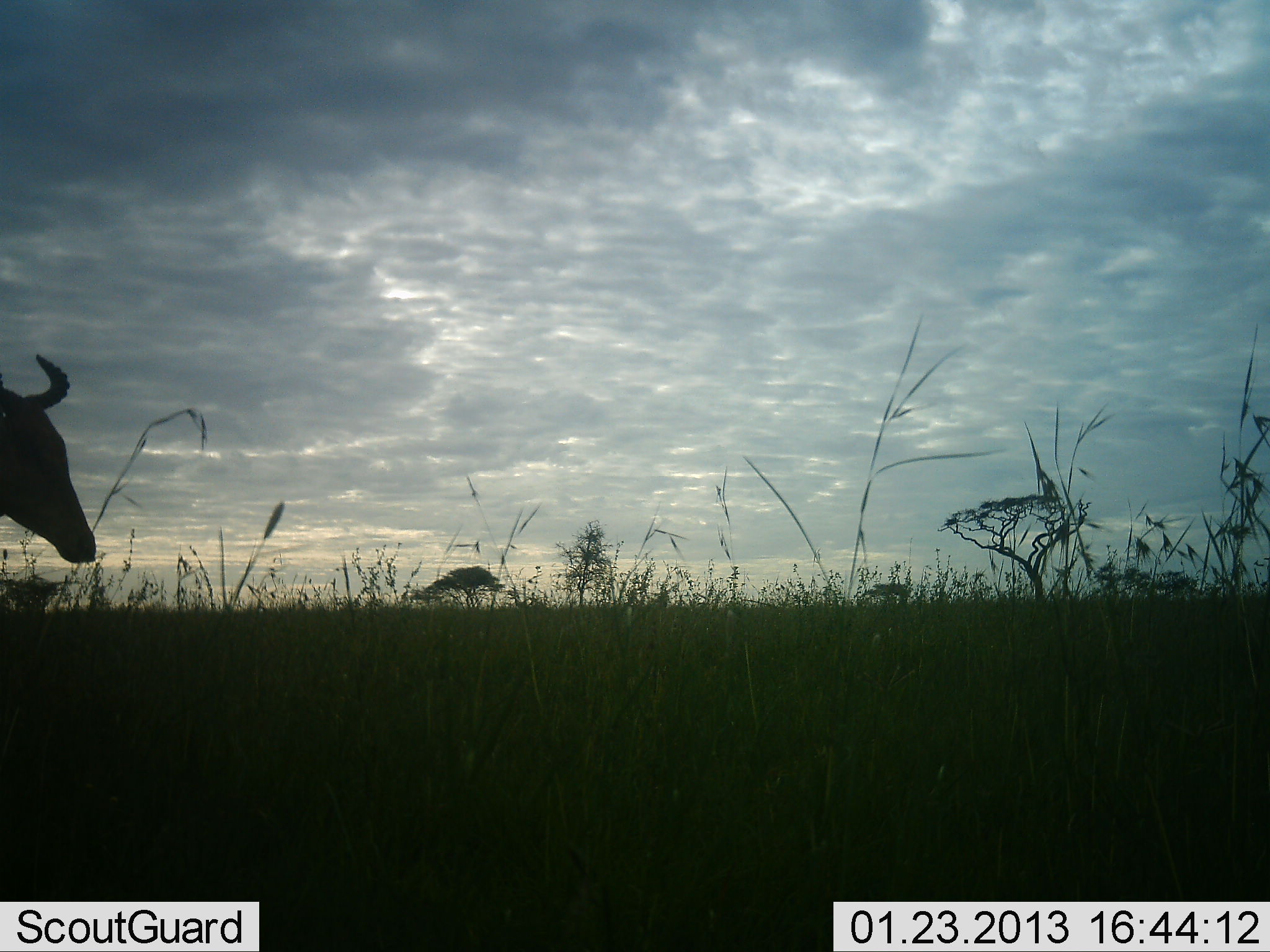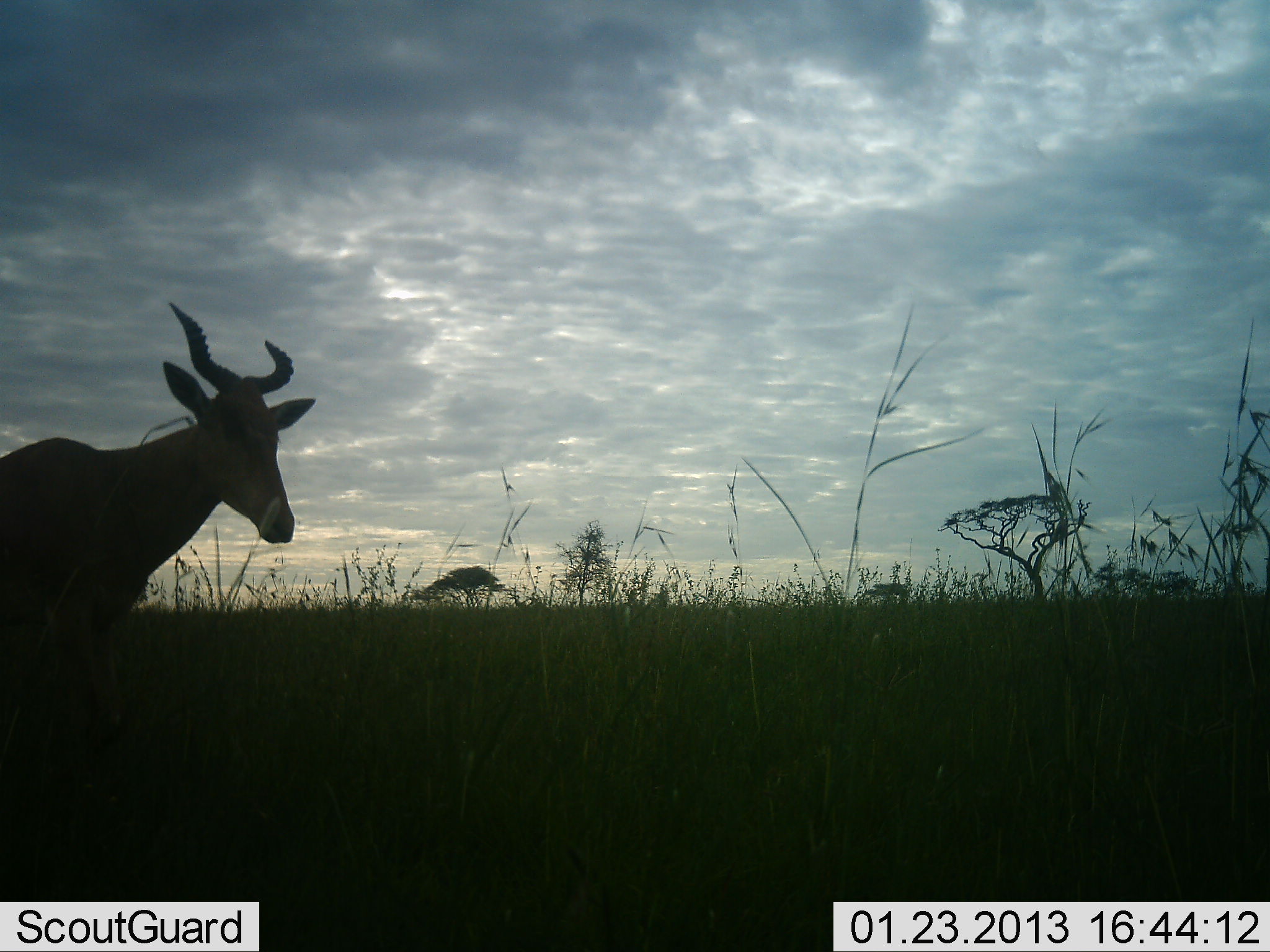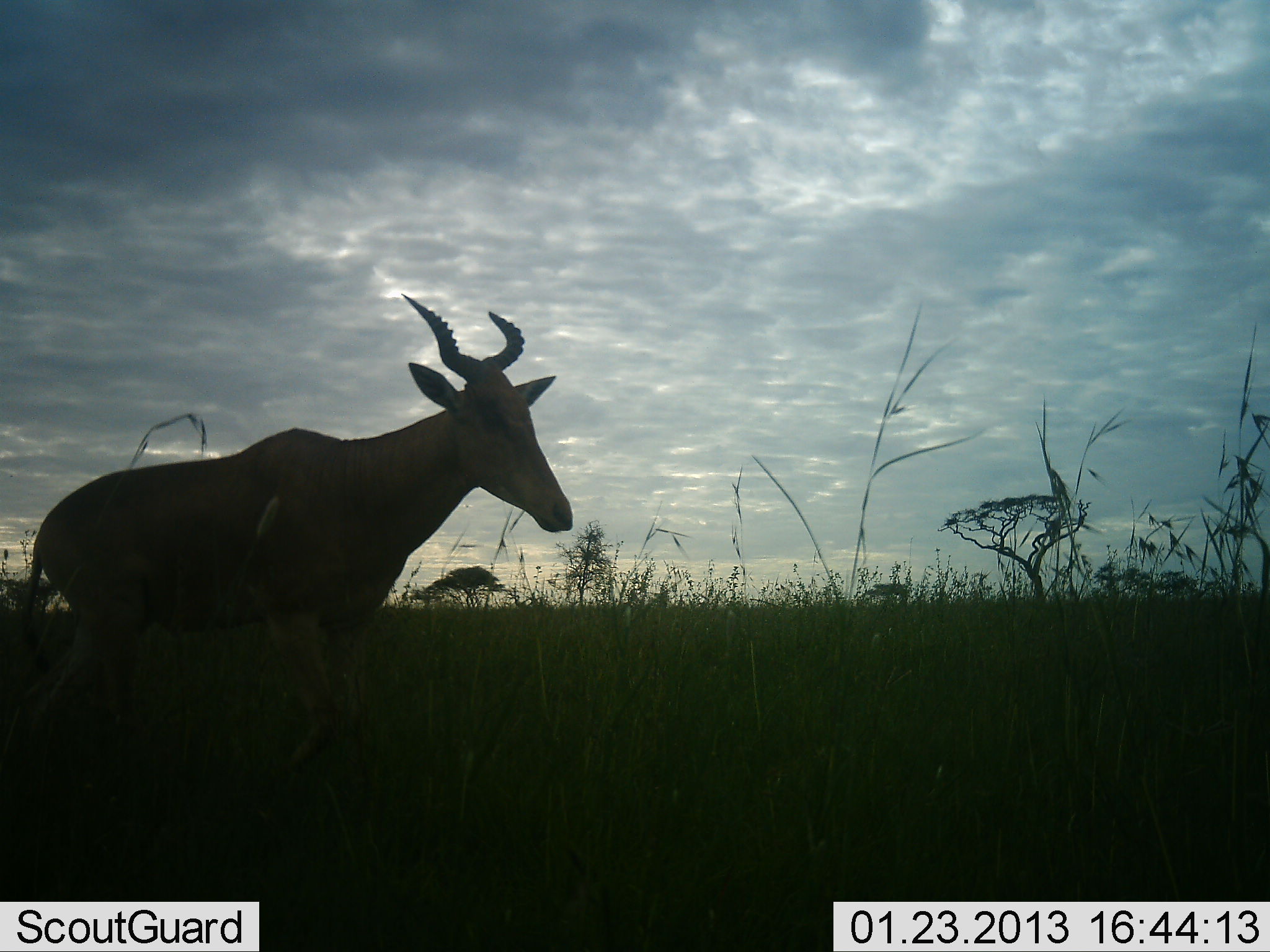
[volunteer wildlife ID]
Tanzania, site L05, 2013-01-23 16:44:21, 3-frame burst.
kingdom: Animalia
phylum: Chordata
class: Mammalia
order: Artiodactyla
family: Bovidae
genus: Alcelaphus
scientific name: Alcelaphus buselaphus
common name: hartebeest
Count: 1.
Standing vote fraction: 17%.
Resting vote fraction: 3%.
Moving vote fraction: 87%.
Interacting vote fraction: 0%.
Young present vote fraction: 0%.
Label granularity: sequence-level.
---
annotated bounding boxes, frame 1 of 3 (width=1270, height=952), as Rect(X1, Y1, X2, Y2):
animal: Rect(0, 354, 97, 563)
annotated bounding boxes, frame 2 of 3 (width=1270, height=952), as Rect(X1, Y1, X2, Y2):
animal: Rect(0, 301, 317, 769)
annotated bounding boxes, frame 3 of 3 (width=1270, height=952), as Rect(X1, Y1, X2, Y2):
animal: Rect(0, 295, 572, 770)